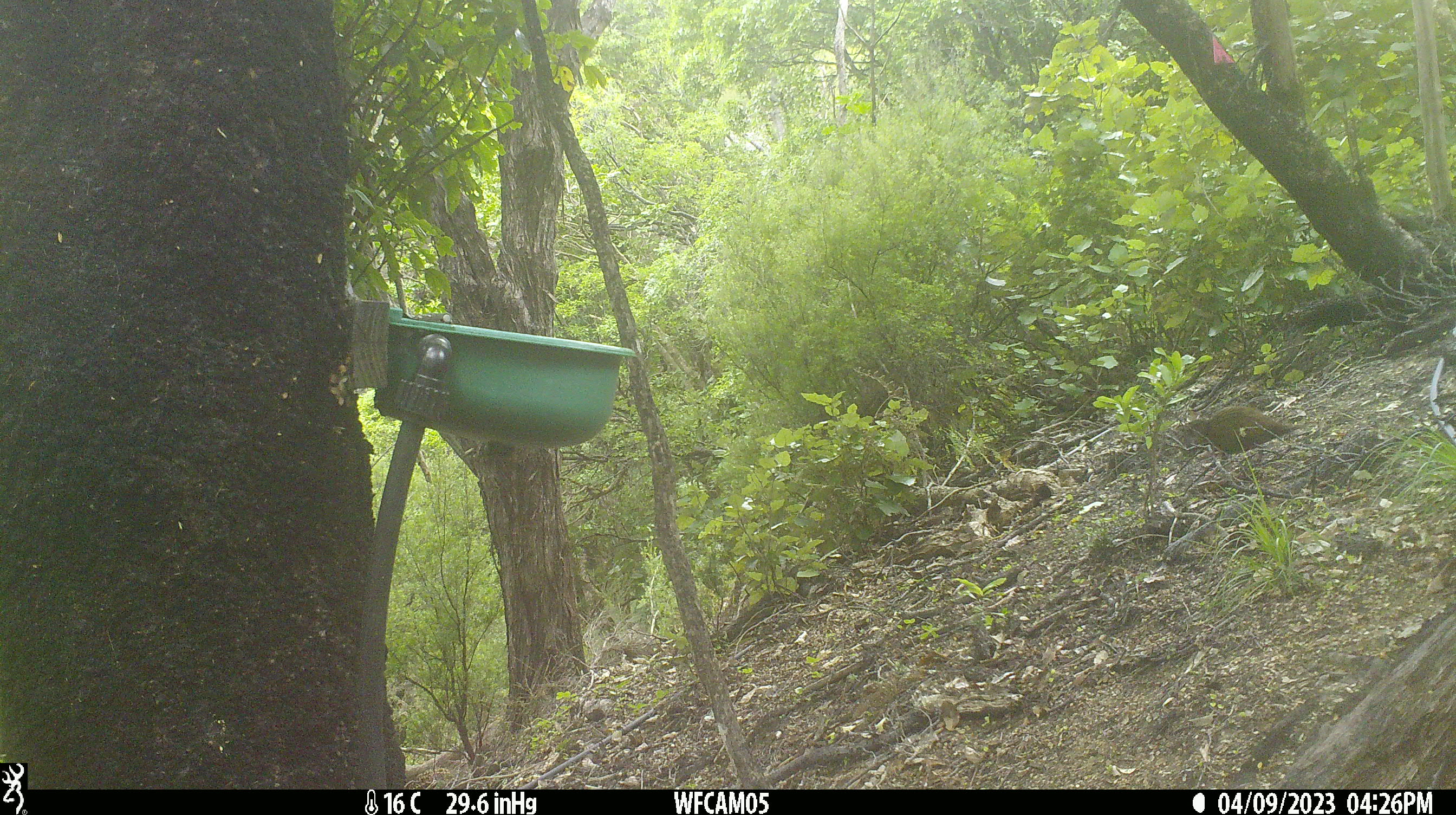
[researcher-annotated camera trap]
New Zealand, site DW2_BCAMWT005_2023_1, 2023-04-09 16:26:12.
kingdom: Animalia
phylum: Chordata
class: Aves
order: Gruiformes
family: Rallidae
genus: Gallirallus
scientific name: Gallirallus australis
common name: weka